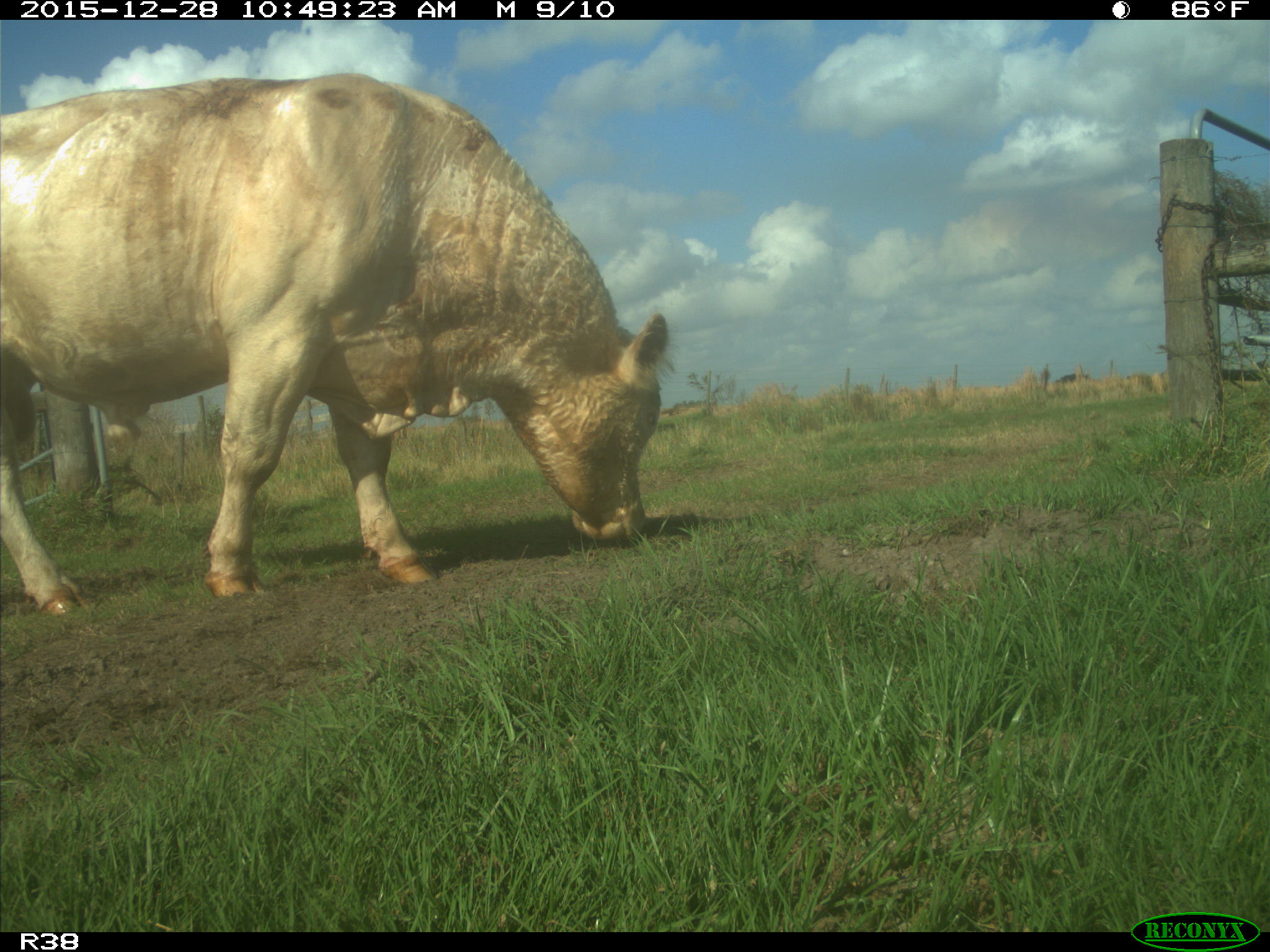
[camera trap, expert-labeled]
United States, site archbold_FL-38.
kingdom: Animalia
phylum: Chordata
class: Mammalia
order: Artiodactyla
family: Bovidae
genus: Bos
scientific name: Bos taurus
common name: domestic cow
Bos taurus (domestic cow).